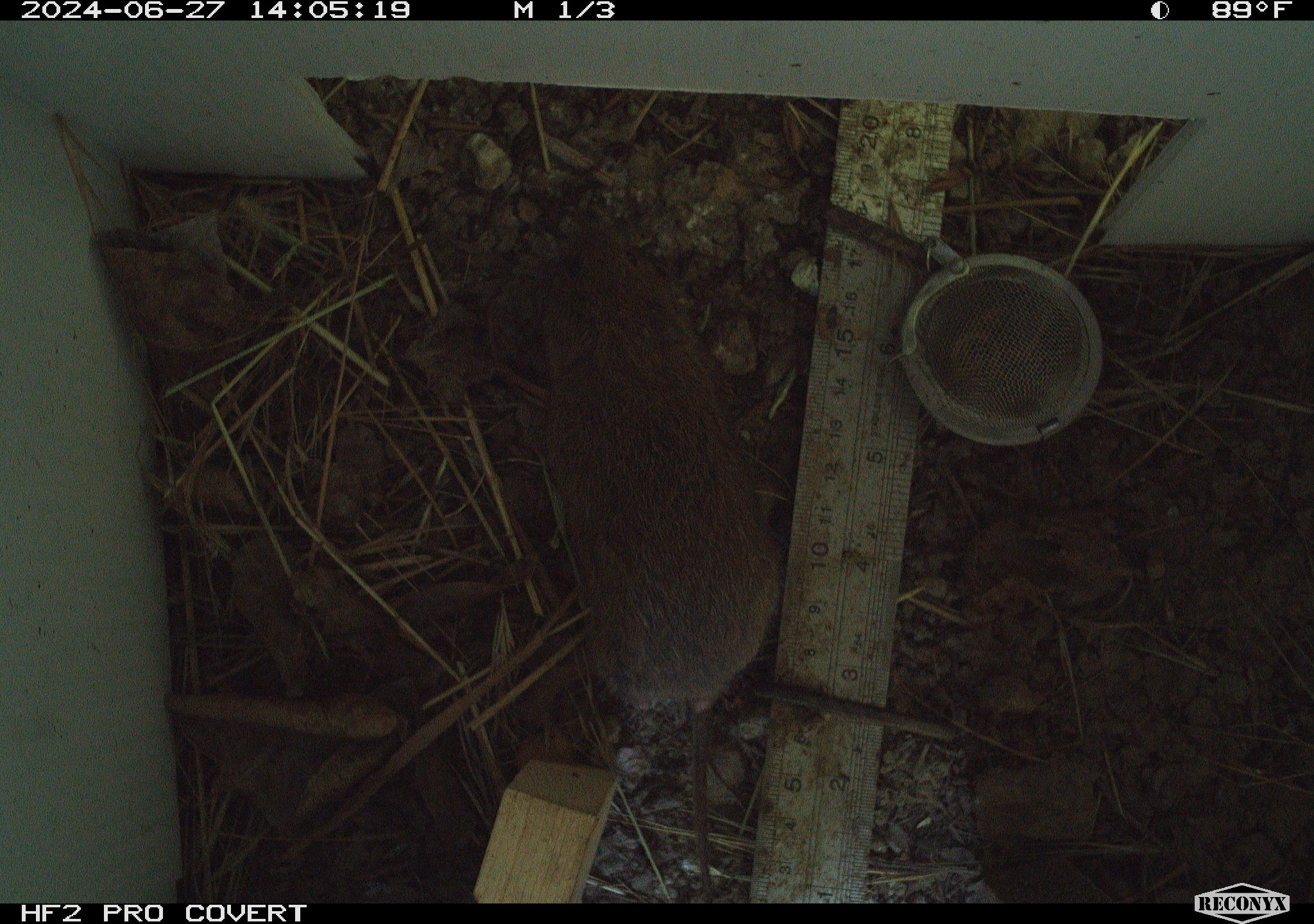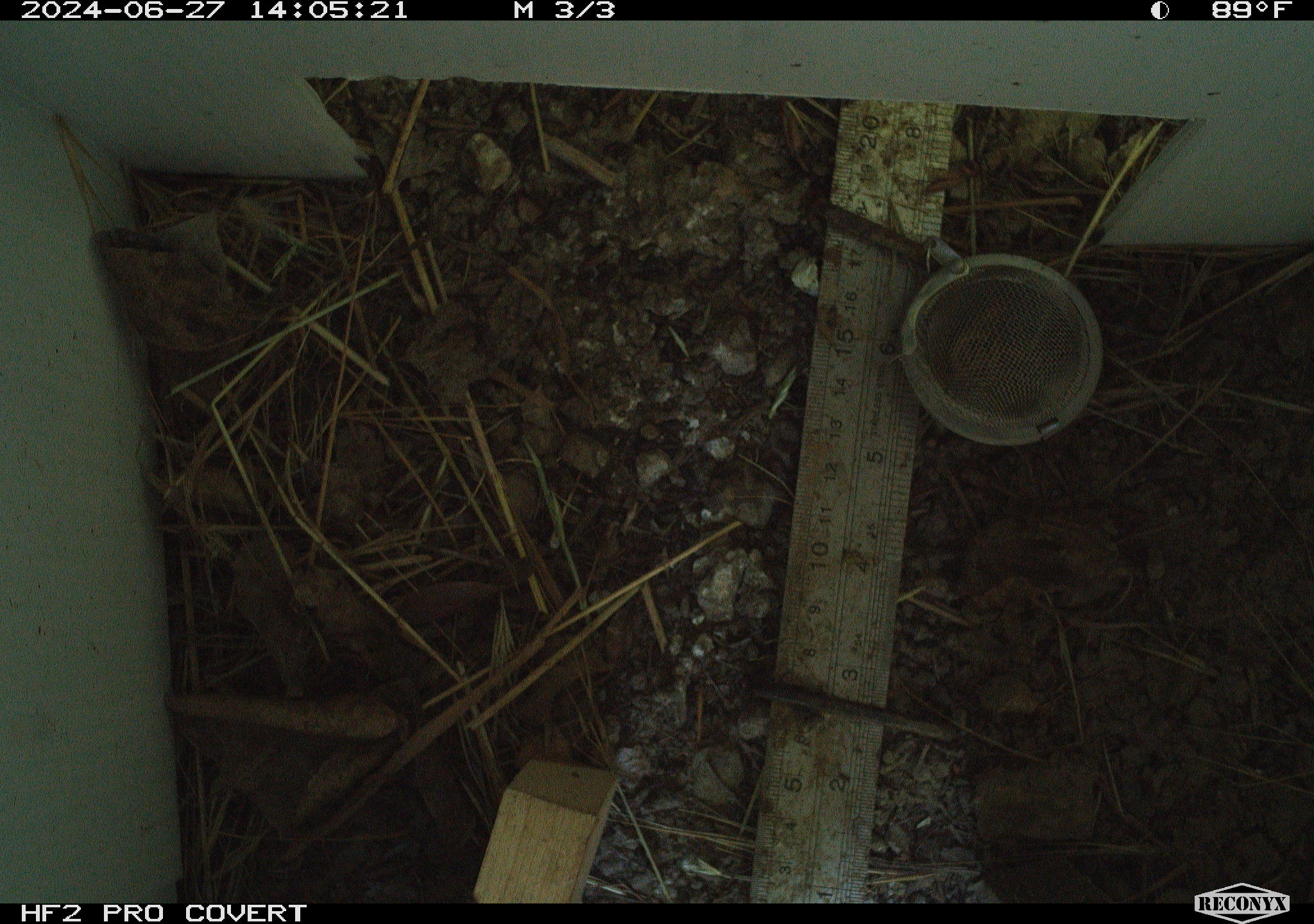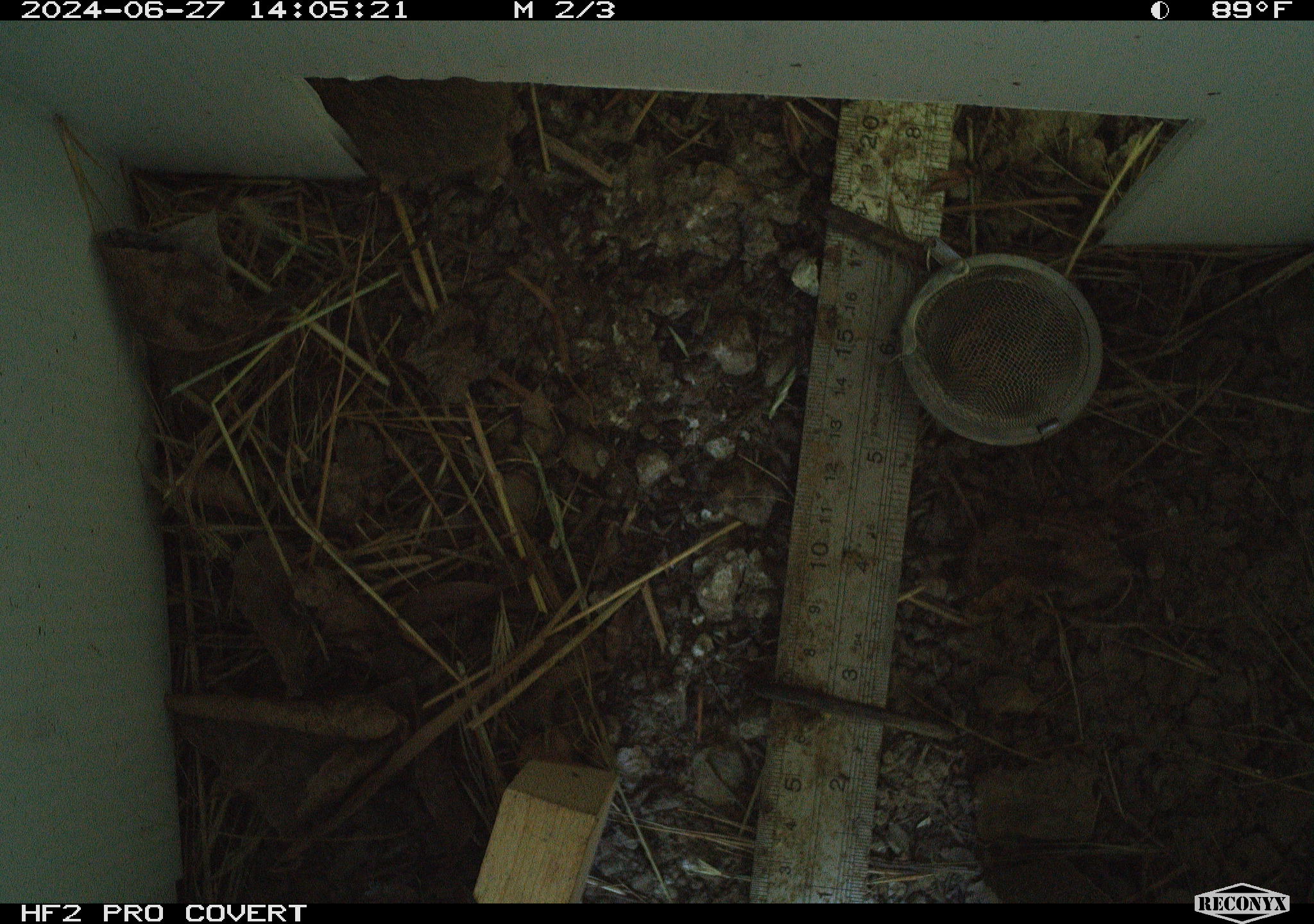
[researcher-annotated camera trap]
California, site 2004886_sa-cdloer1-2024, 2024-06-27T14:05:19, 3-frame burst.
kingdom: Animalia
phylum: Chordata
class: Mammalia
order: Rodentia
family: Cricetidae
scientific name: Arvicolinae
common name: voles, lemmings, and muskrats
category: arvicolinae subfamily